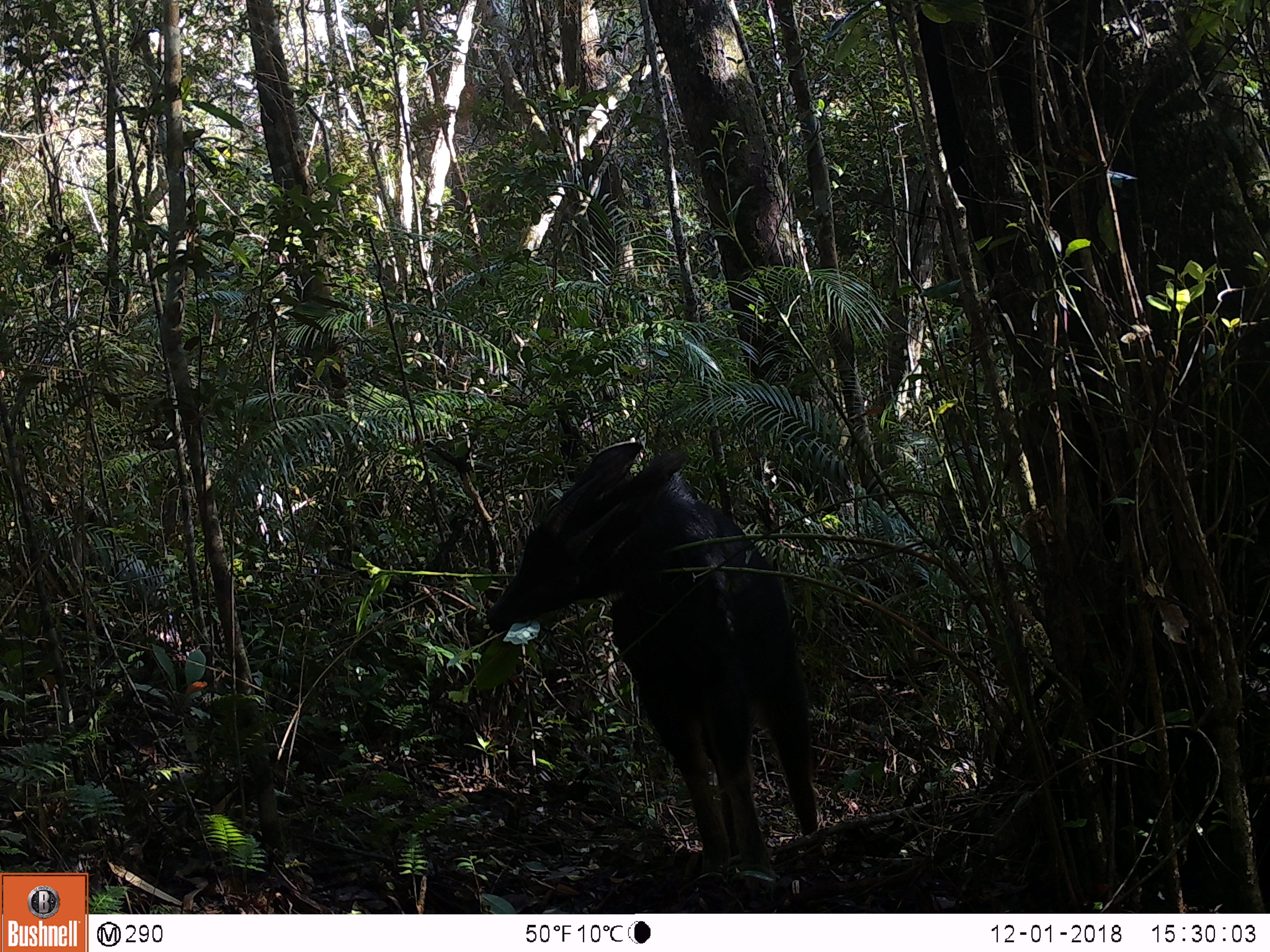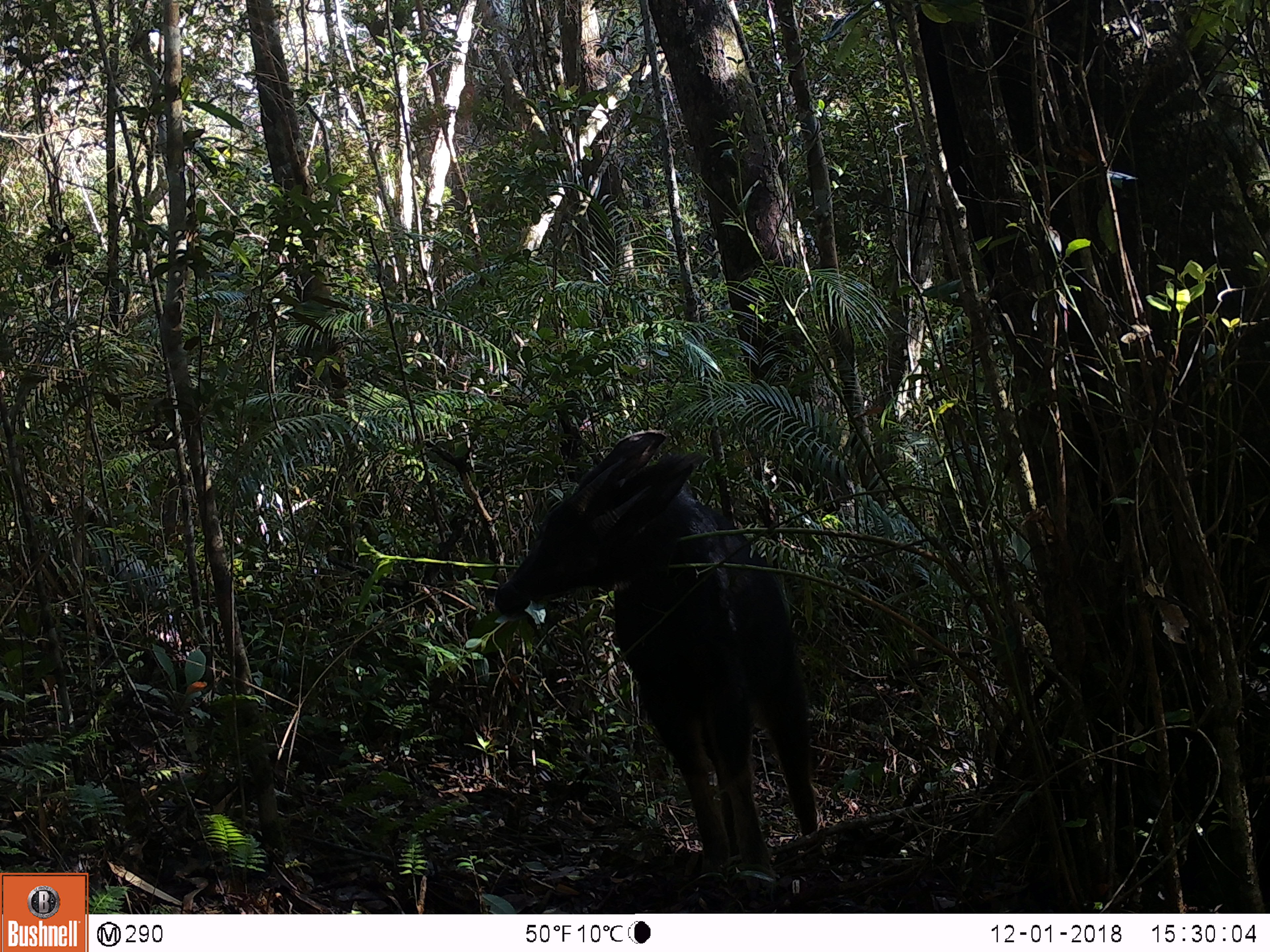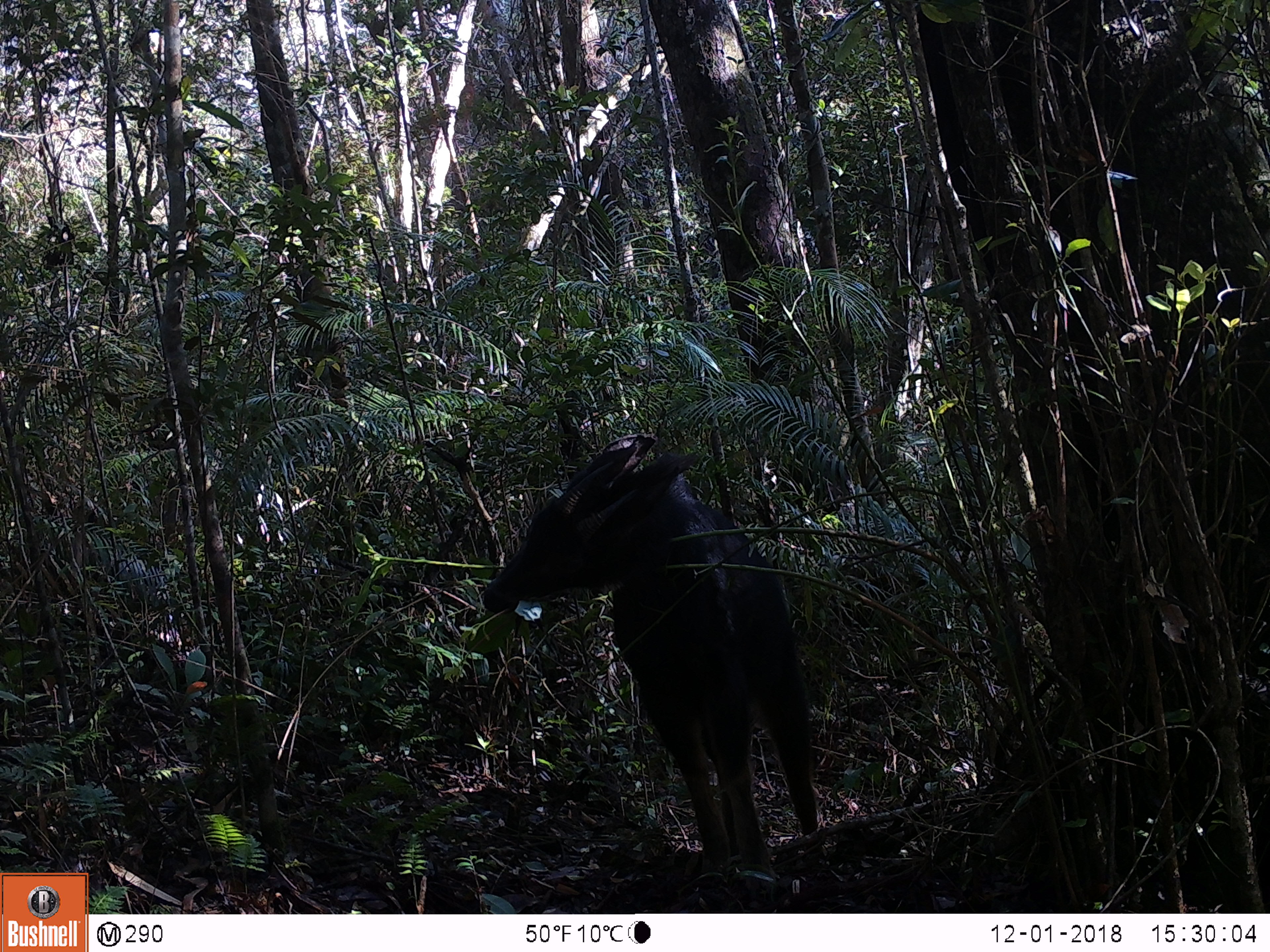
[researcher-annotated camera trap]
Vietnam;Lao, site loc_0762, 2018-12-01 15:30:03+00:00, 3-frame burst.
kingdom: Animalia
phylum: Chordata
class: Mammalia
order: Artiodactyla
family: Bovidae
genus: Capricornis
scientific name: Capricornis sumatraensis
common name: chinese serow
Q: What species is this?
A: Chinese serow (Capricornis sumatraensis).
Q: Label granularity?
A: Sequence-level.